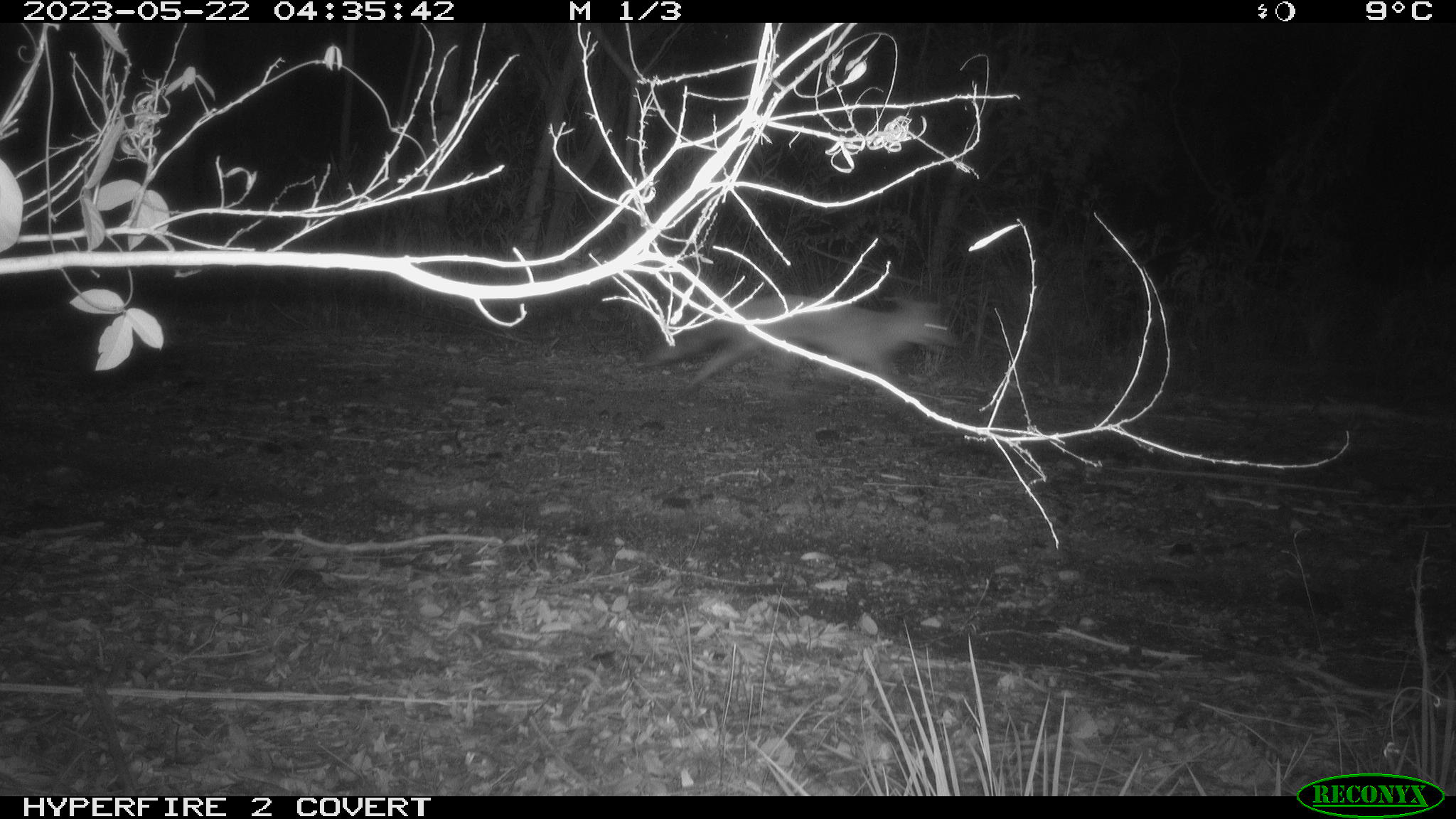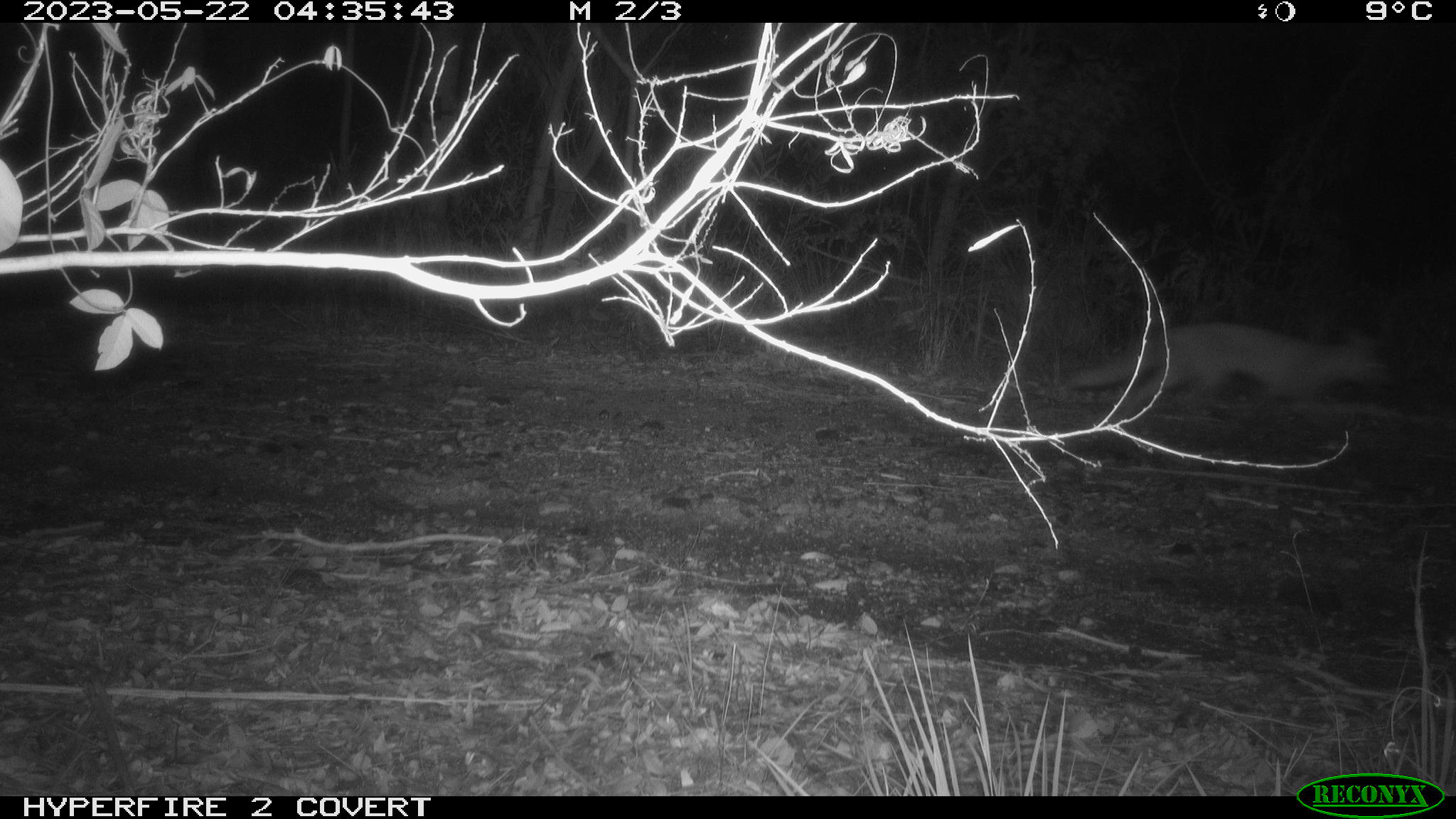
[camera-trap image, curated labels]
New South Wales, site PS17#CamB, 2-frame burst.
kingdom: Animalia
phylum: Chordata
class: Mammalia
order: Carnivora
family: Canidae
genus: Vulpes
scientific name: Vulpes vulpes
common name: red fox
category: fox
Fox (red fox) (Vulpes vulpes).